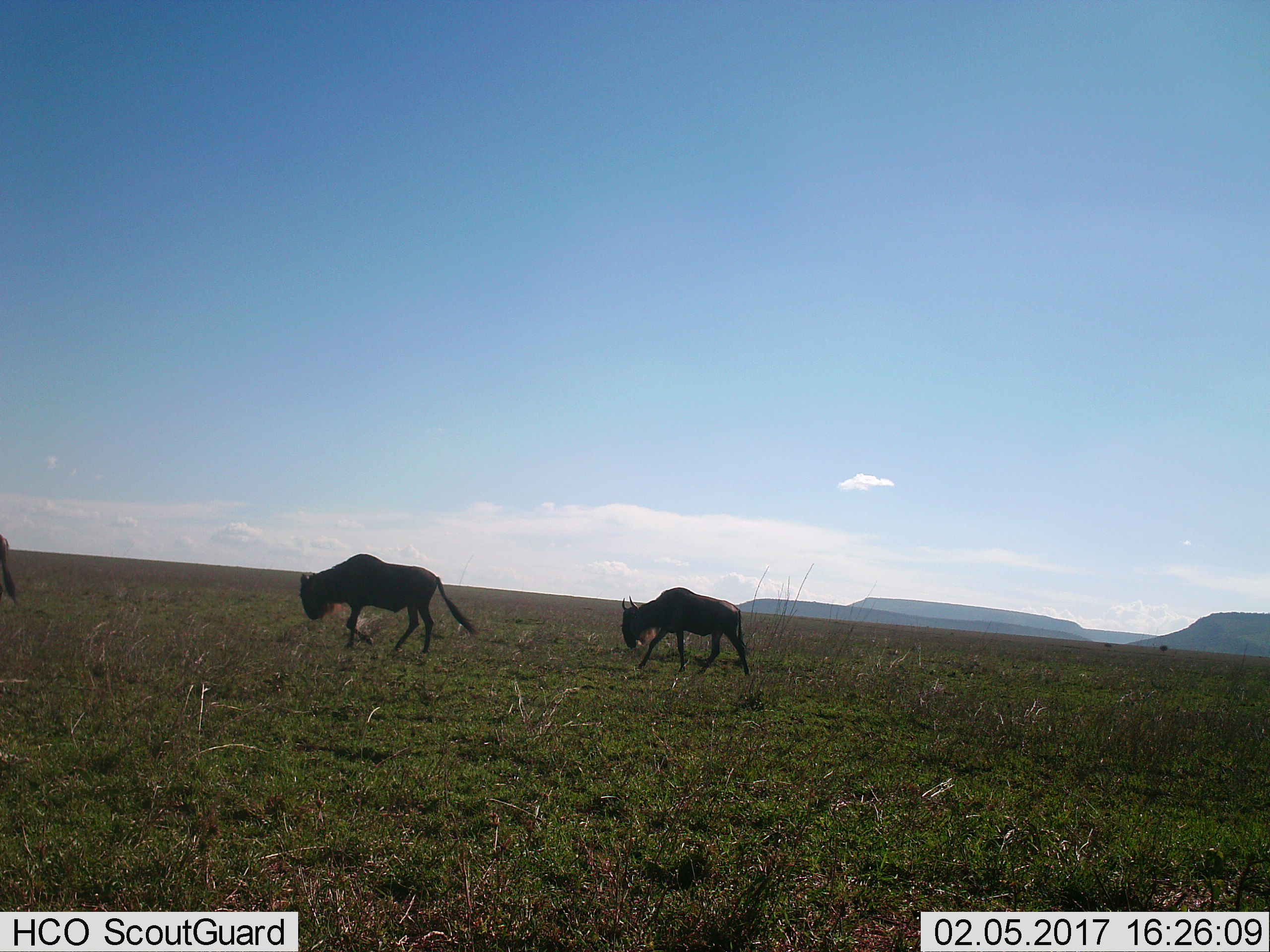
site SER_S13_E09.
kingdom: Animalia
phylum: Chordata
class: Mammalia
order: Artiodactyla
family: Bovidae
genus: Connochaetes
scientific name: Connochaetes taurinus taurinus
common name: blue wildebeest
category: wildebeestblue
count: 3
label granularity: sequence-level